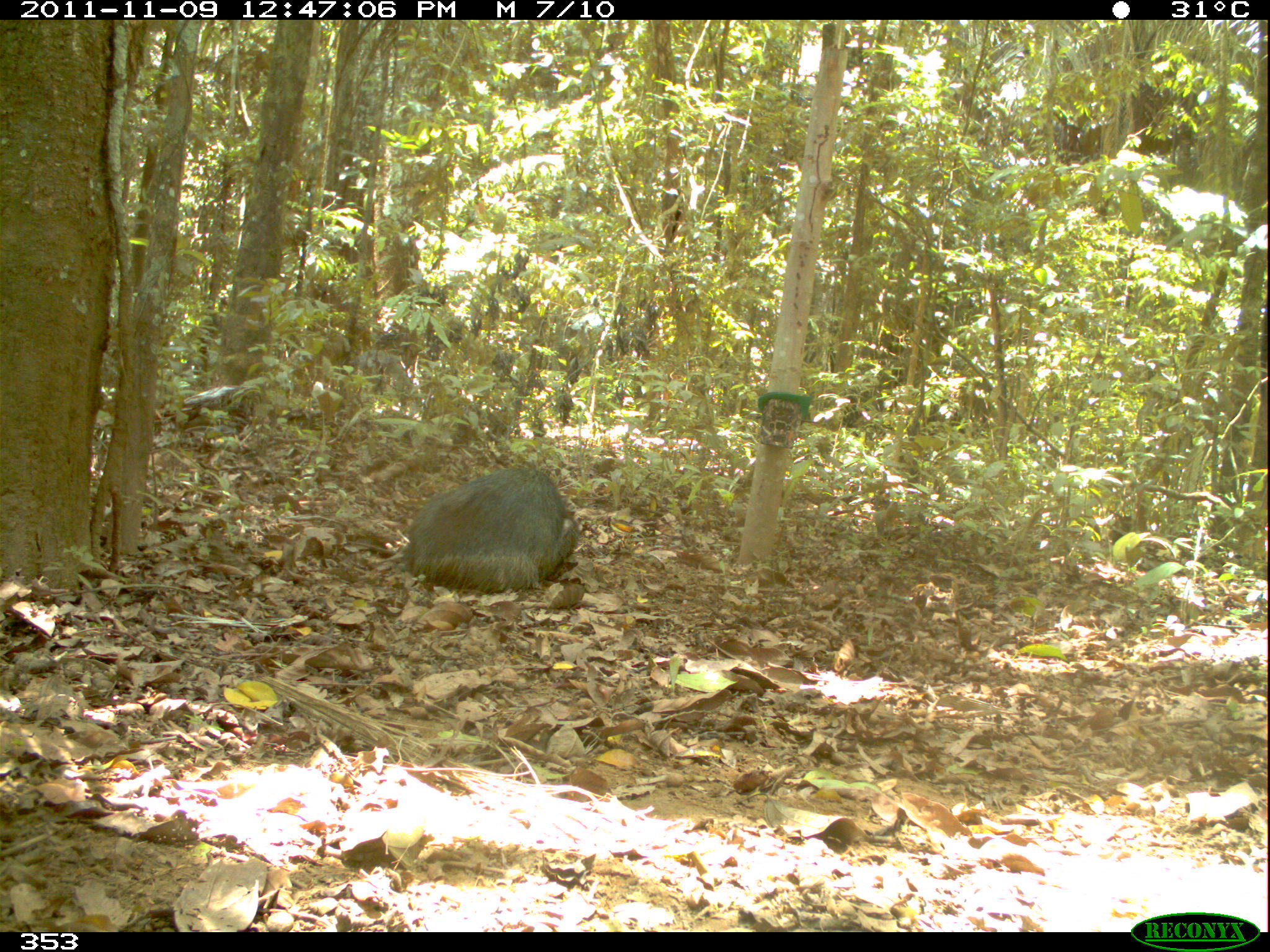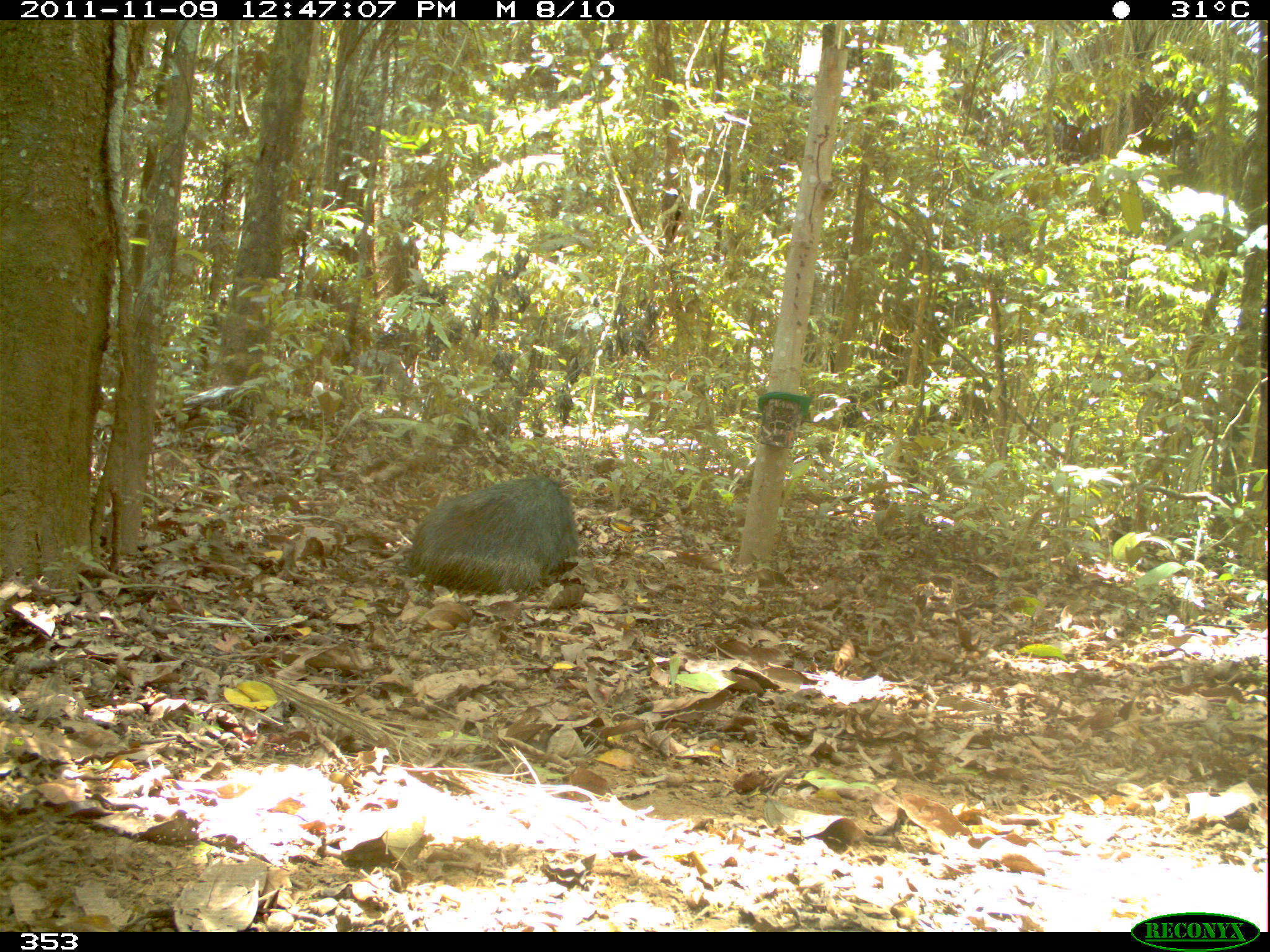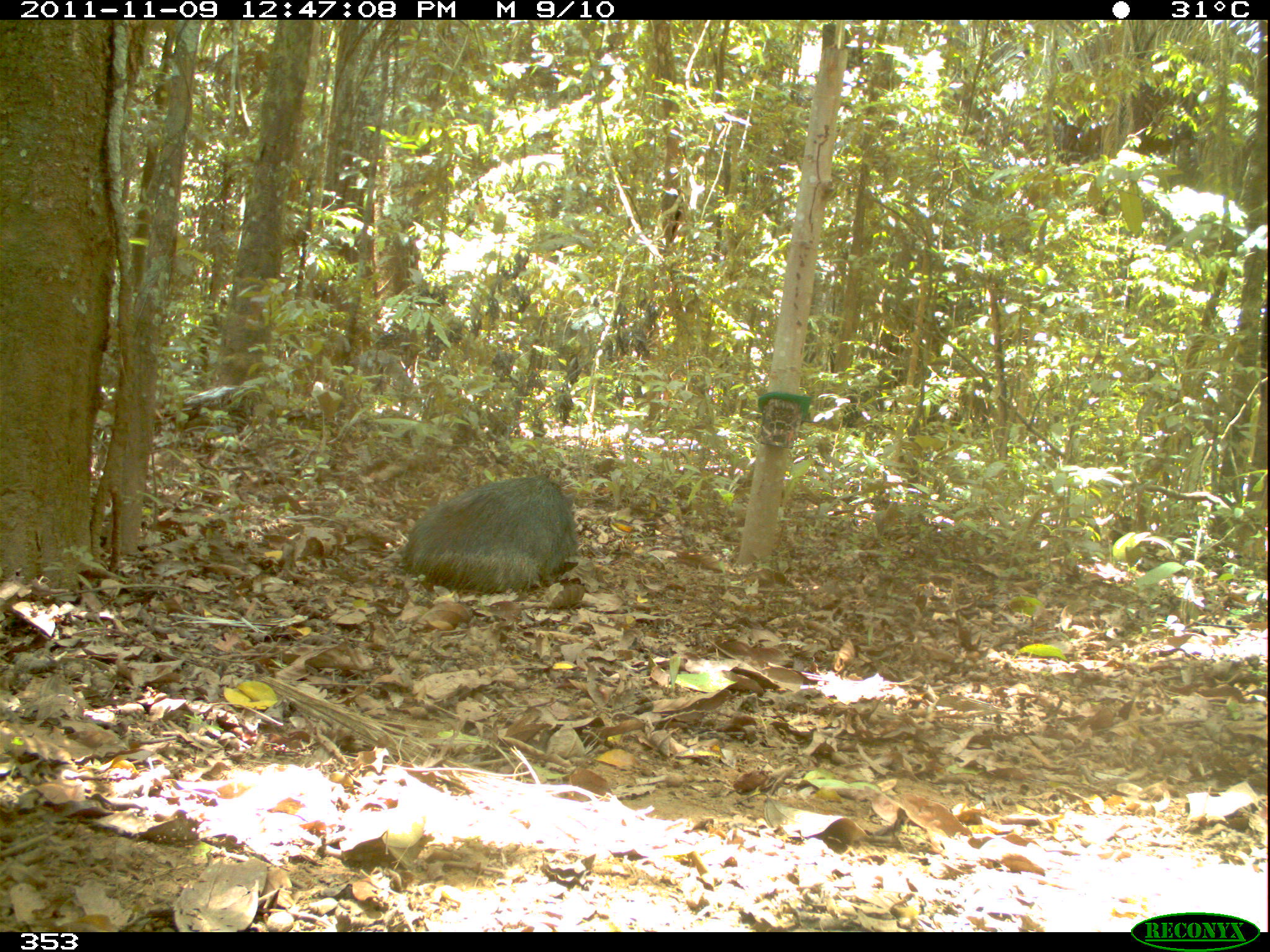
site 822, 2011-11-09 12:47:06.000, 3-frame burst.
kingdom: Animalia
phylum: Chordata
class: Mammalia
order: Artiodactyla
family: Tayassuidae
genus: Tayassu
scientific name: Tayassu pecari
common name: white-lipped peccary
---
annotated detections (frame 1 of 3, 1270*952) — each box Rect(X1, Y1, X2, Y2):
tayassu pecari: Rect(403, 467, 577, 594)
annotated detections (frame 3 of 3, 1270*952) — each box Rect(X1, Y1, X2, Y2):
tayassu pecari: Rect(402, 477, 579, 594)